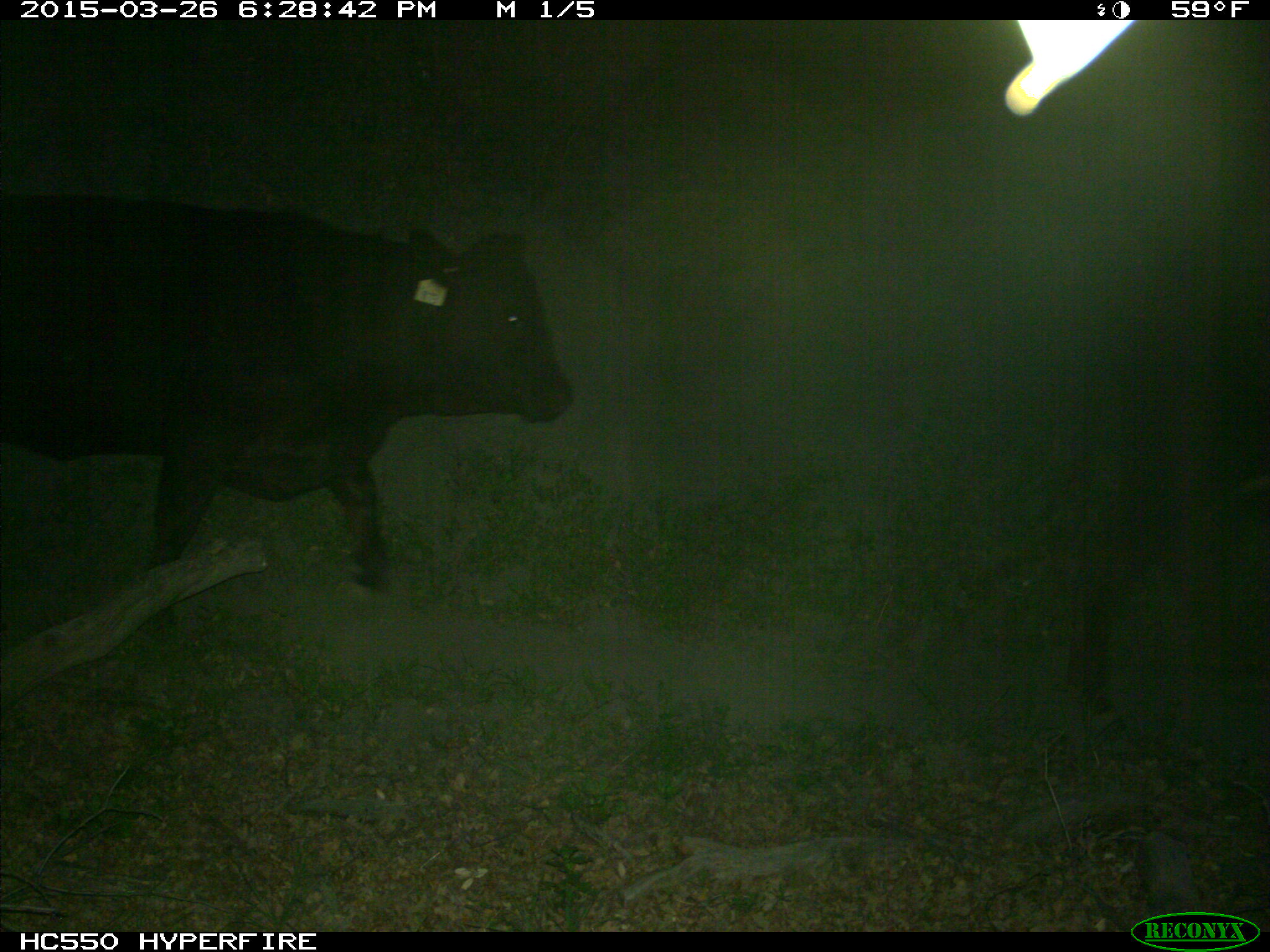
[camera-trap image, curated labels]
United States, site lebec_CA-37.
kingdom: Animalia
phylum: Chordata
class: Mammalia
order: Artiodactyla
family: Bovidae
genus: Bos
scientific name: Bos taurus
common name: domestic cow